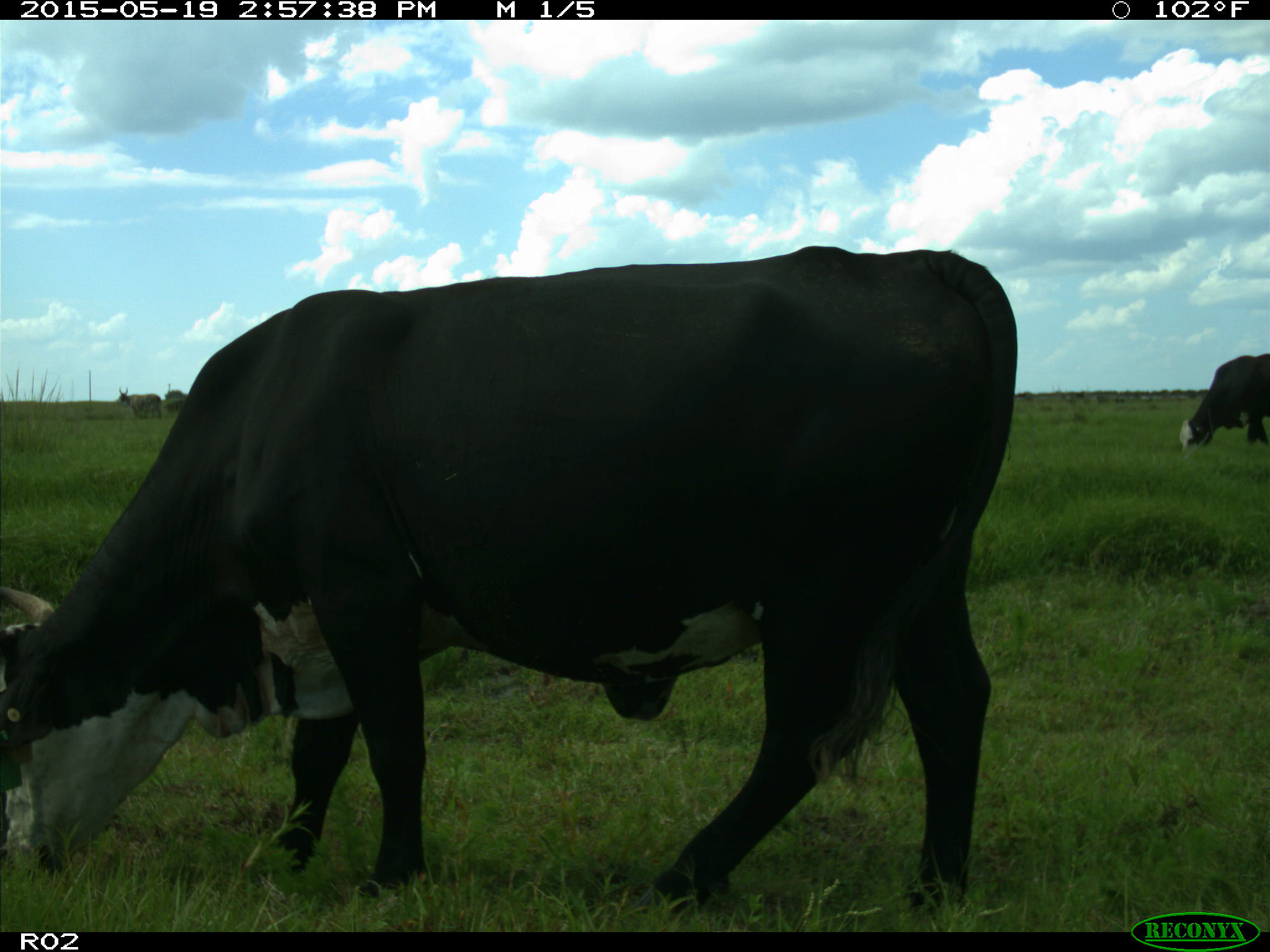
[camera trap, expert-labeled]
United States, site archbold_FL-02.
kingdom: Animalia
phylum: Chordata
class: Mammalia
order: Artiodactyla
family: Bovidae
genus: Bos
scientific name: Bos taurus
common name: domestic cow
Bos taurus (domestic cow).